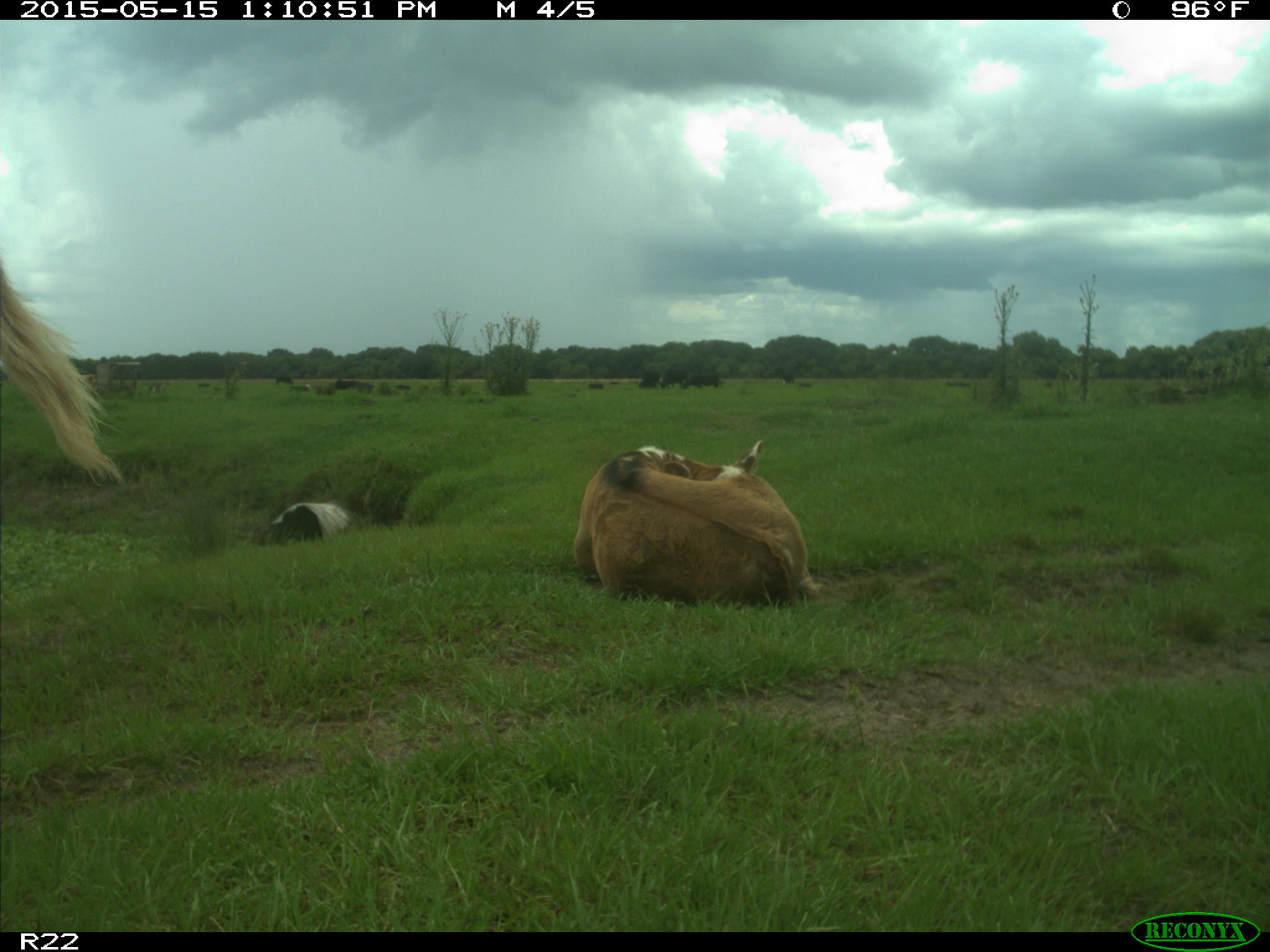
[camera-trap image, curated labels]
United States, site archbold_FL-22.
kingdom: Animalia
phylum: Chordata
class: Mammalia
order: Artiodactyla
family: Bovidae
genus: Bos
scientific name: Bos taurus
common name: domestic cow